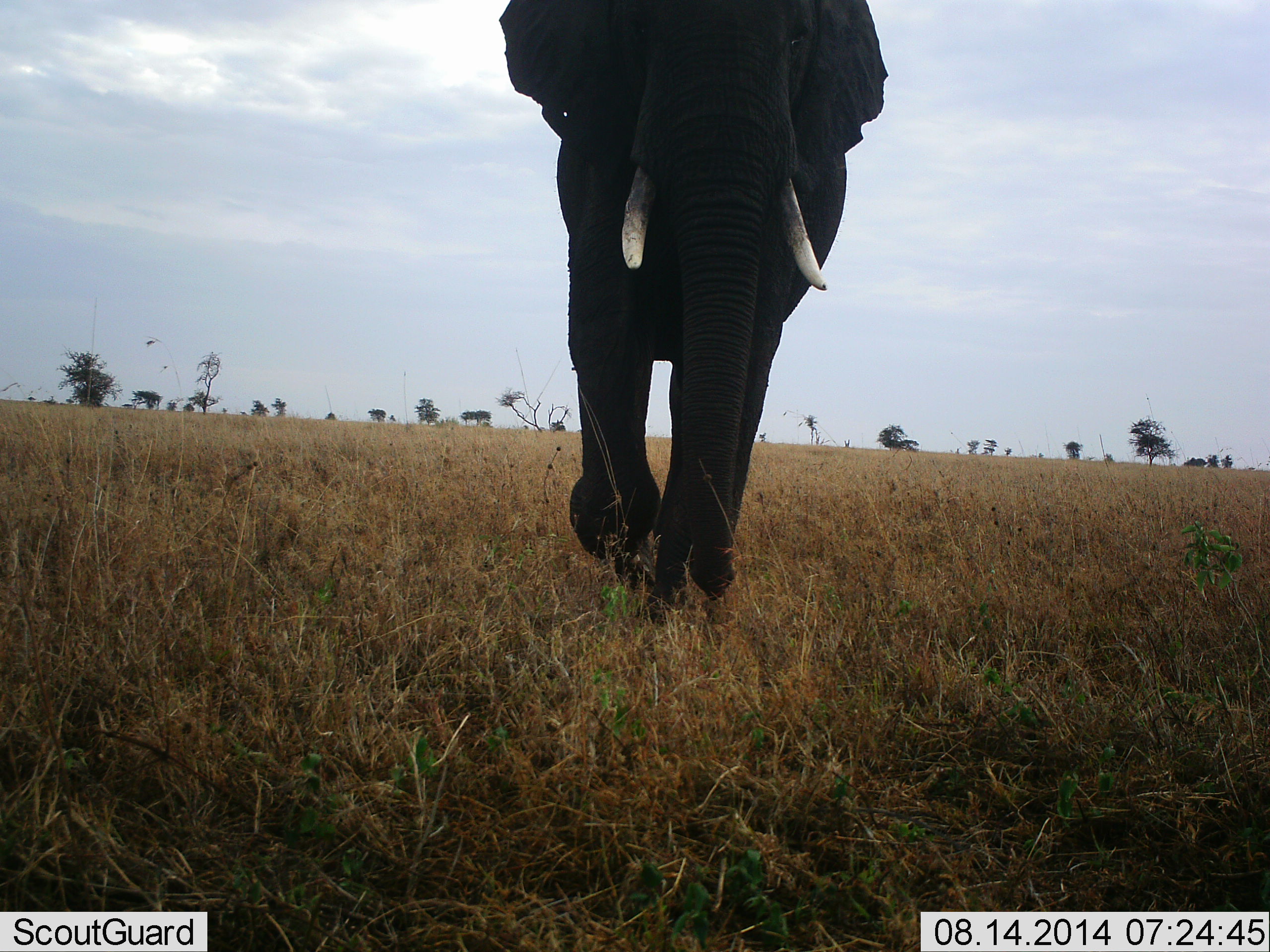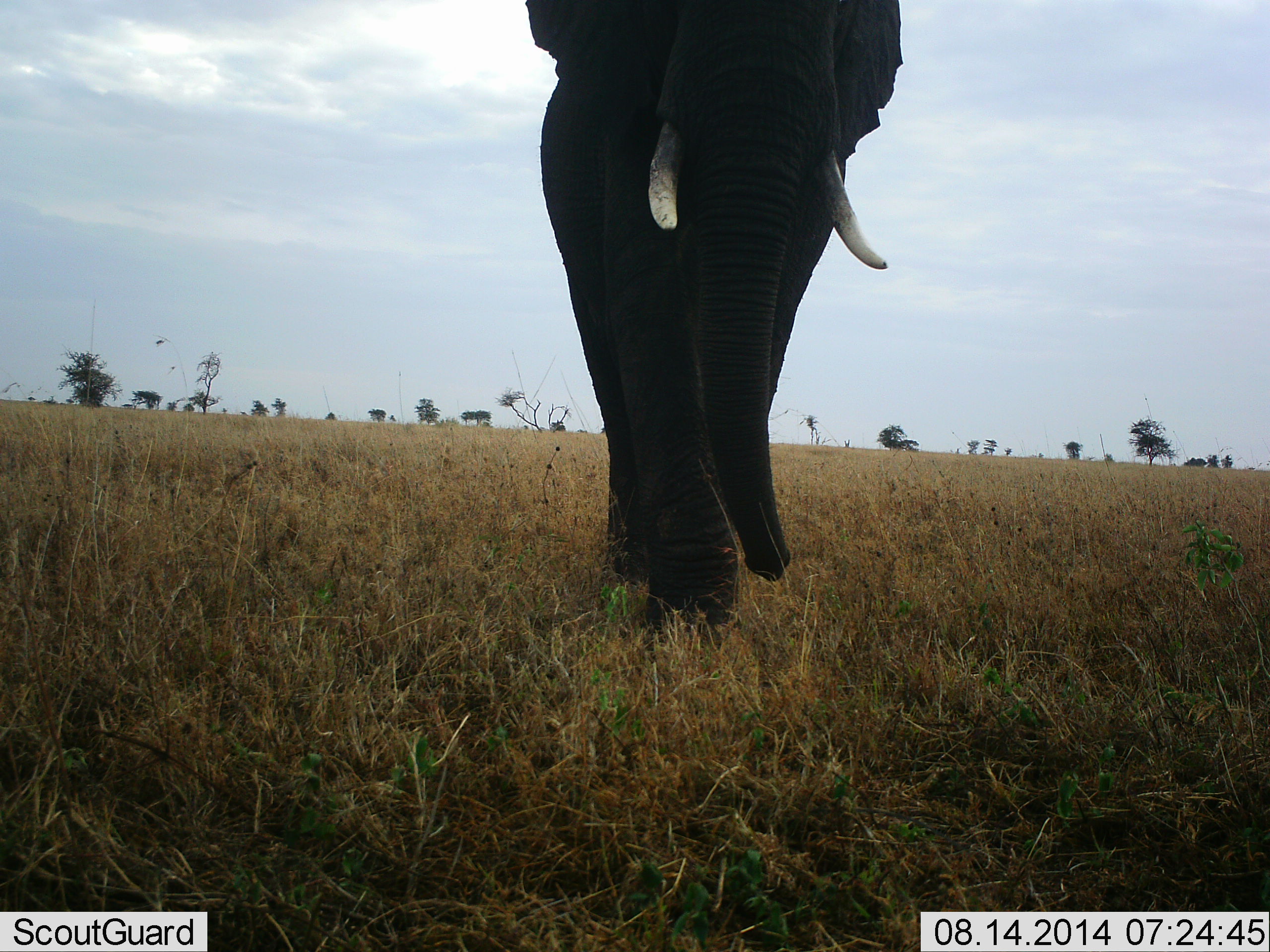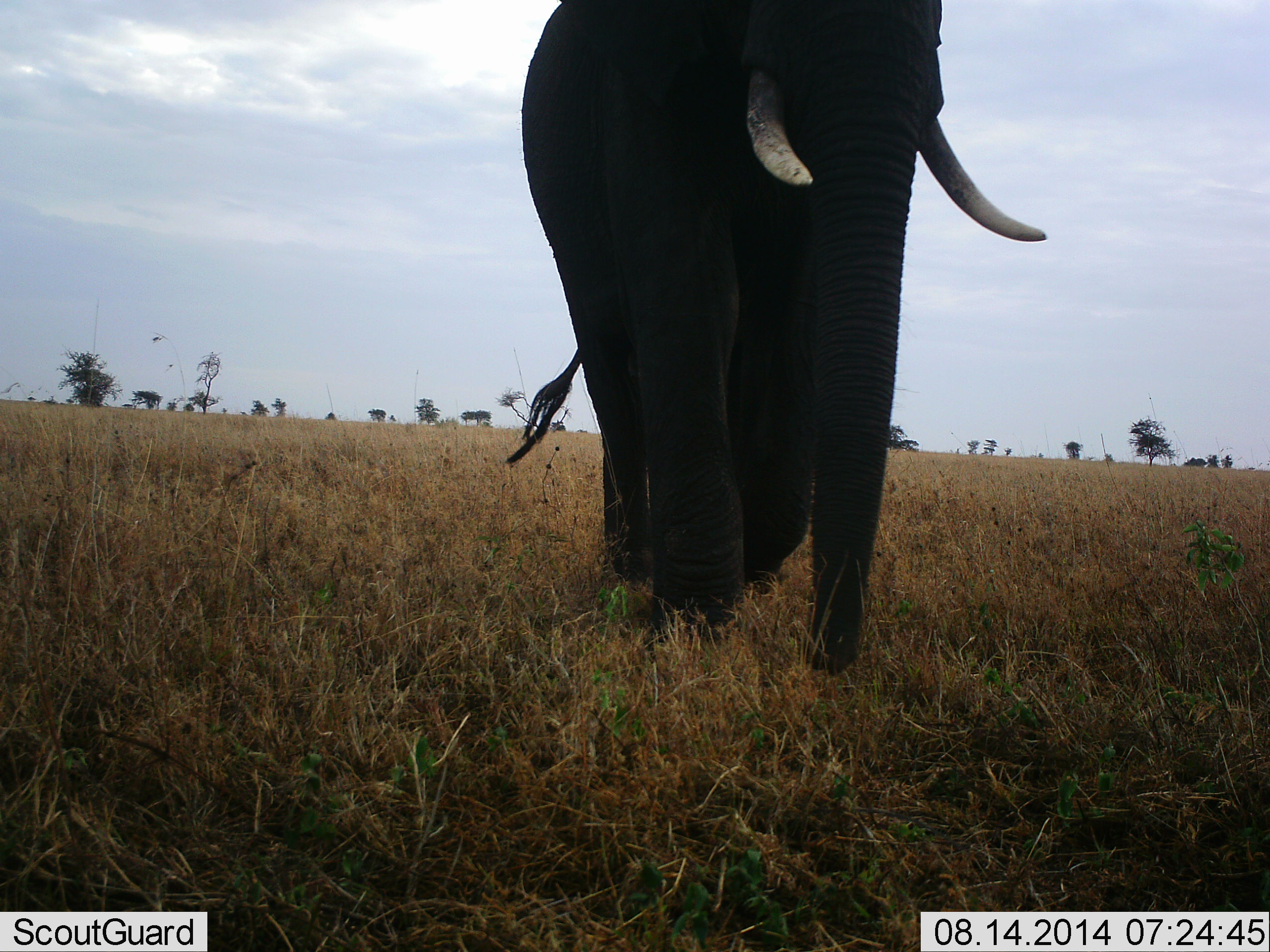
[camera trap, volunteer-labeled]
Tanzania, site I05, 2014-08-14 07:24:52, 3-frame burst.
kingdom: Animalia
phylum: Chordata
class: Mammalia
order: Proboscidea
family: Elephantidae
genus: Loxodonta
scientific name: Loxodonta africana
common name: african bush elephant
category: elephant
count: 1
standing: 10%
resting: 0%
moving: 100%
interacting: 0%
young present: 0%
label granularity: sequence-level